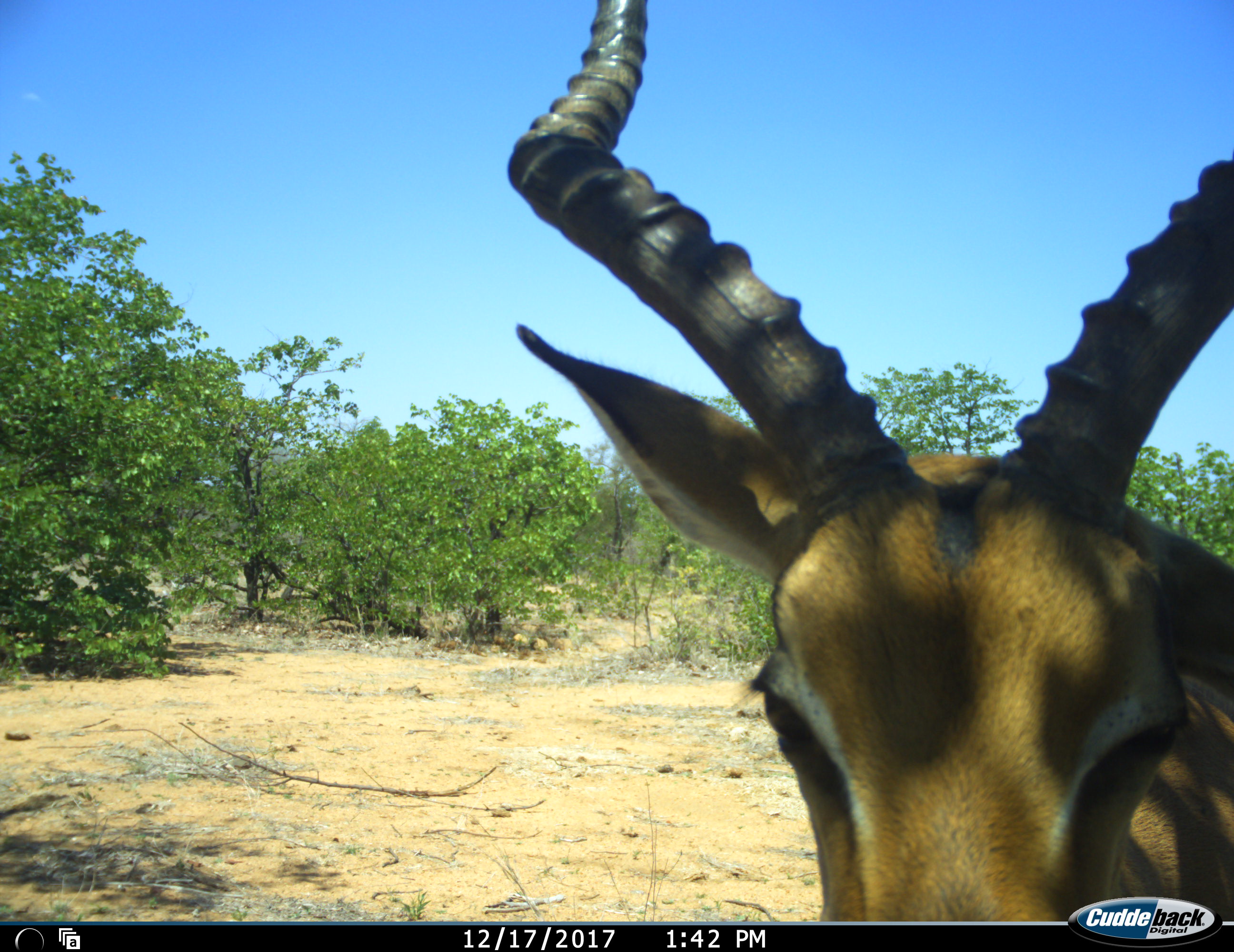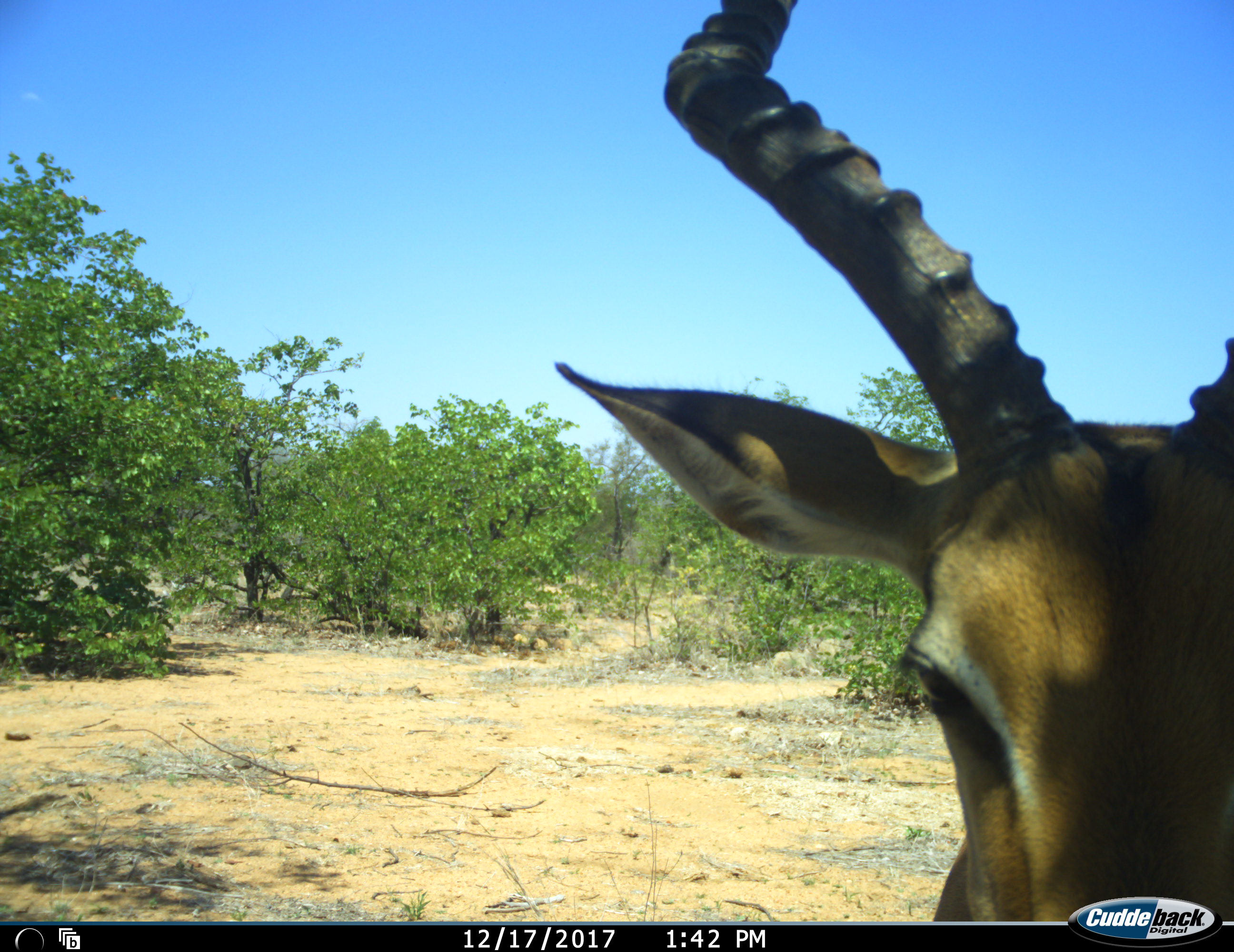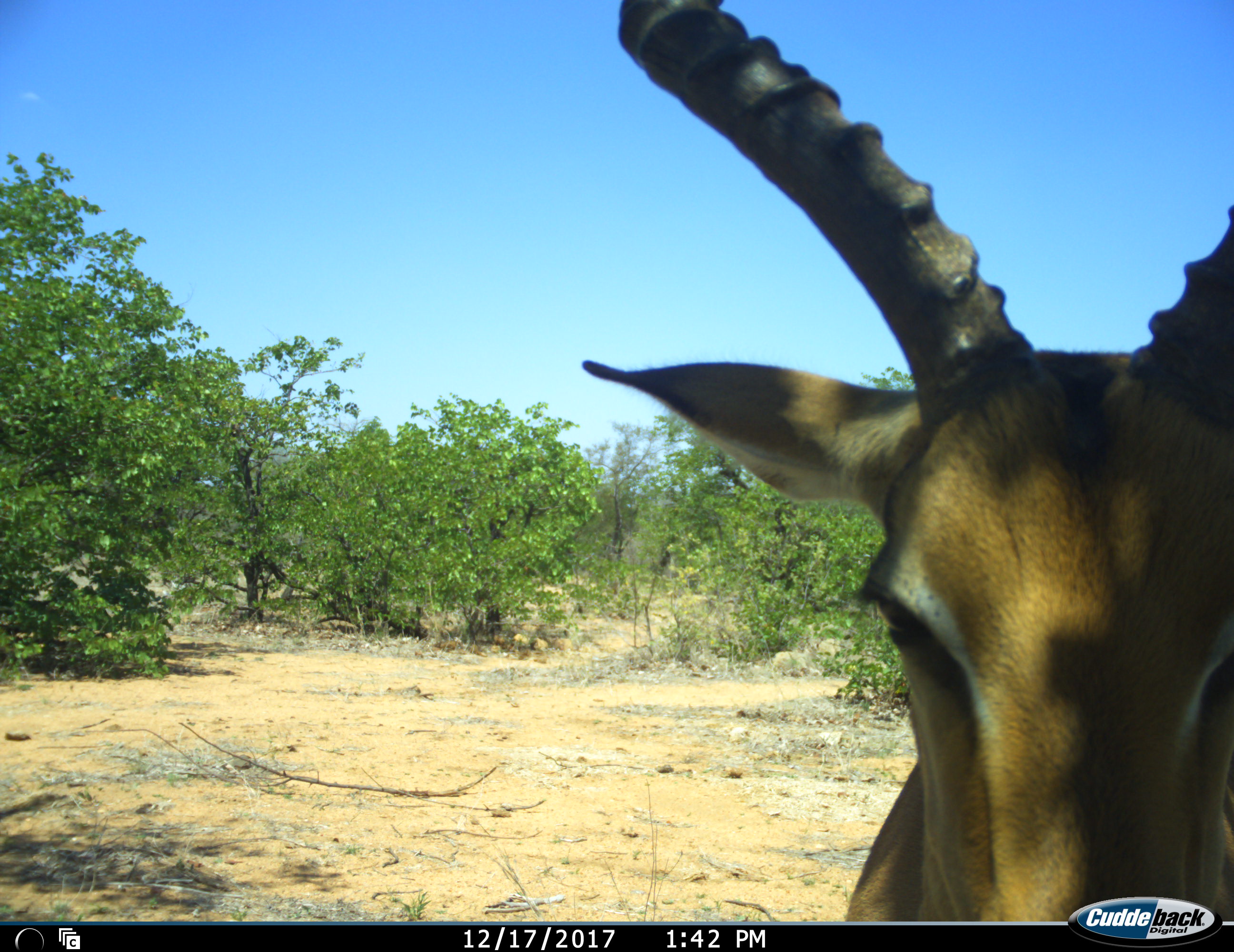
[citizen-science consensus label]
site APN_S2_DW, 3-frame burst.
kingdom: Animalia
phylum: Chordata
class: Mammalia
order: Artiodactyla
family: Bovidae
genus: Aepyceros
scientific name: Aepyceros melampus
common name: impala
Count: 1.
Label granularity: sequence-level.